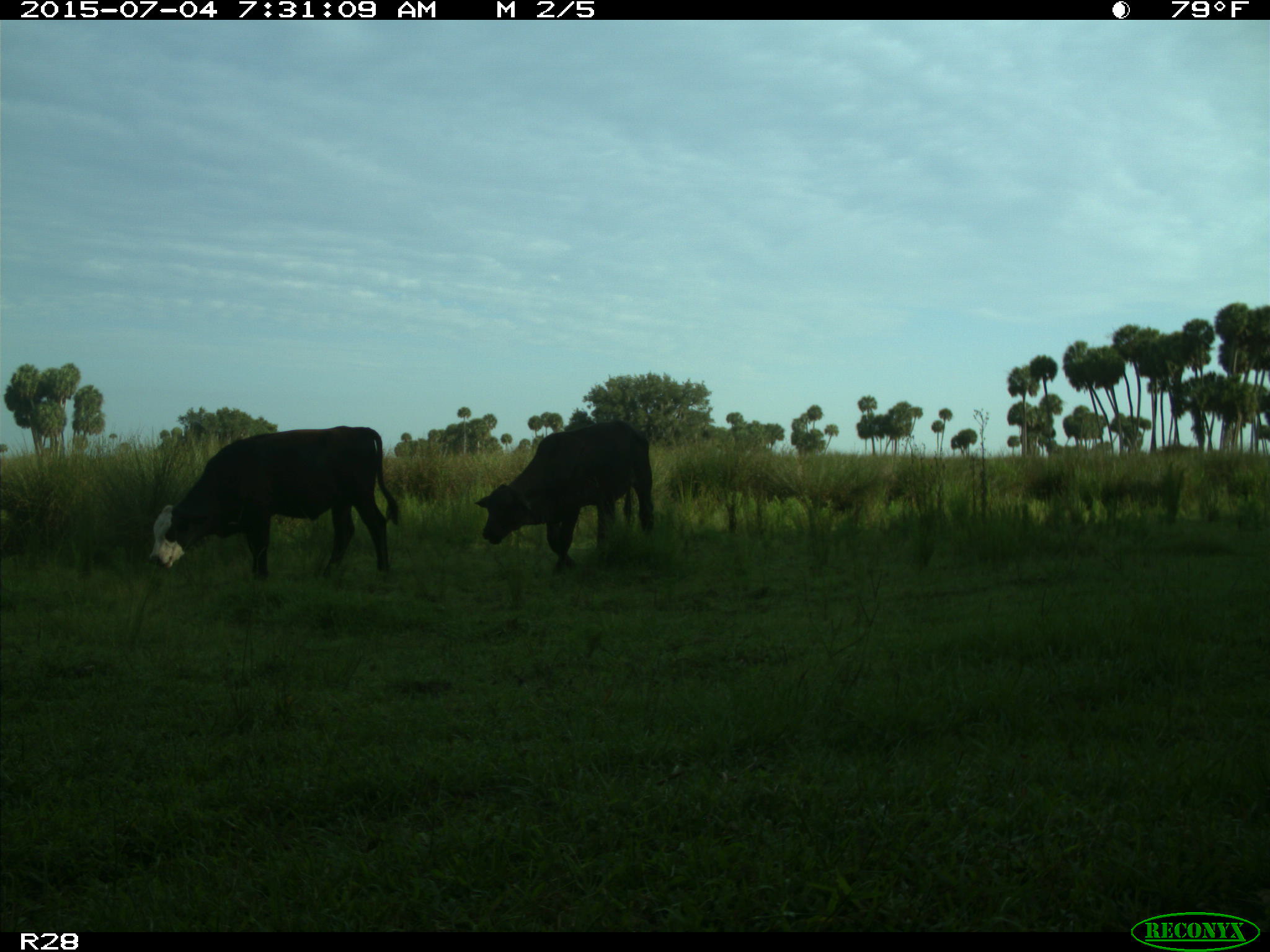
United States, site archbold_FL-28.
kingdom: Animalia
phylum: Chordata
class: Mammalia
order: Artiodactyla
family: Bovidae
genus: Bos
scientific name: Bos taurus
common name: domestic cow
Bos taurus (domestic cow).